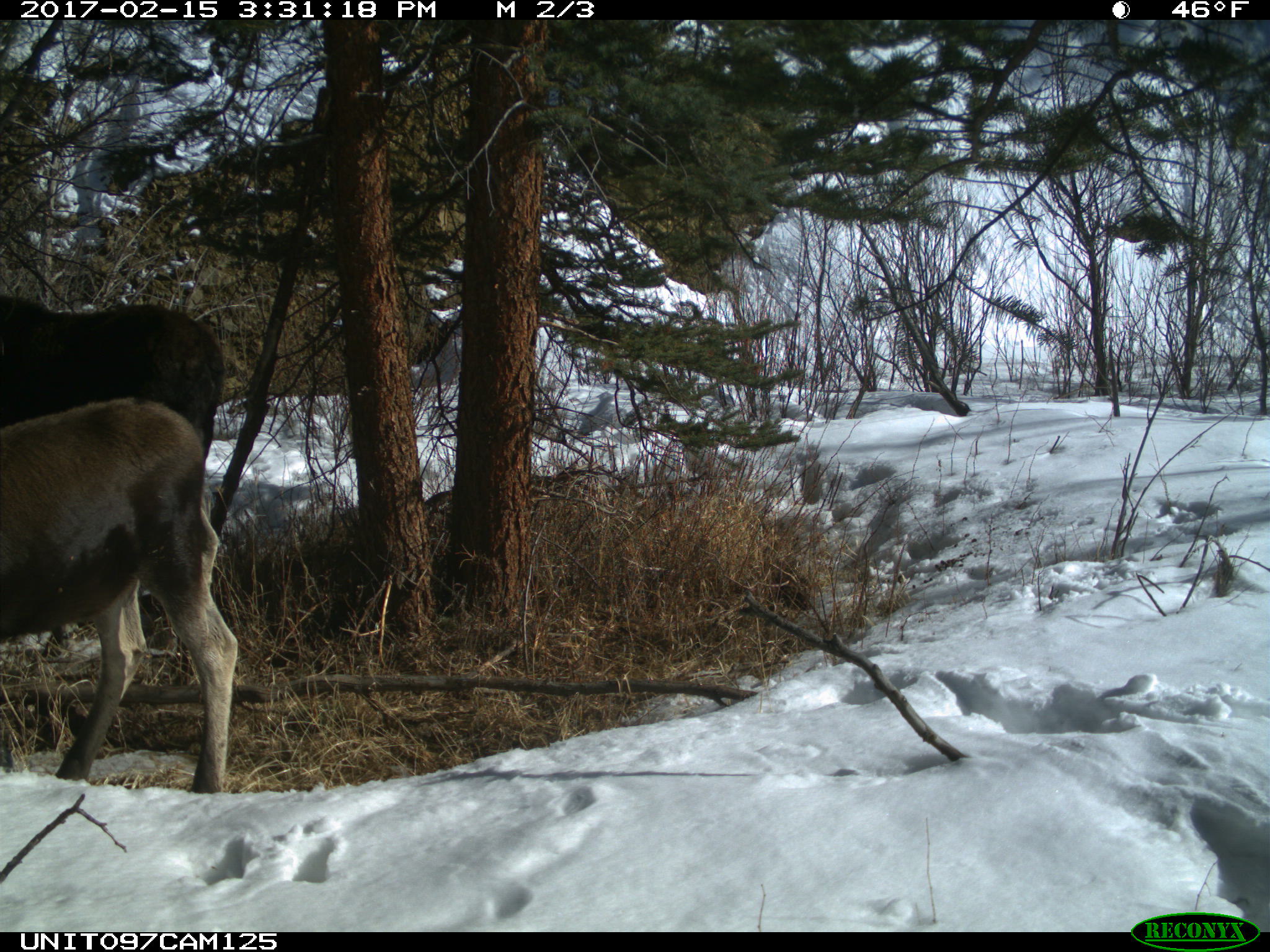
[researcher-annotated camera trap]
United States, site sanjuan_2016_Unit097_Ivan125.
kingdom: Animalia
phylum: Chordata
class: Mammalia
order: Artiodactyla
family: Cervidae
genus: Alces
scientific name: Alces alces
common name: moose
Alces alces (moose).